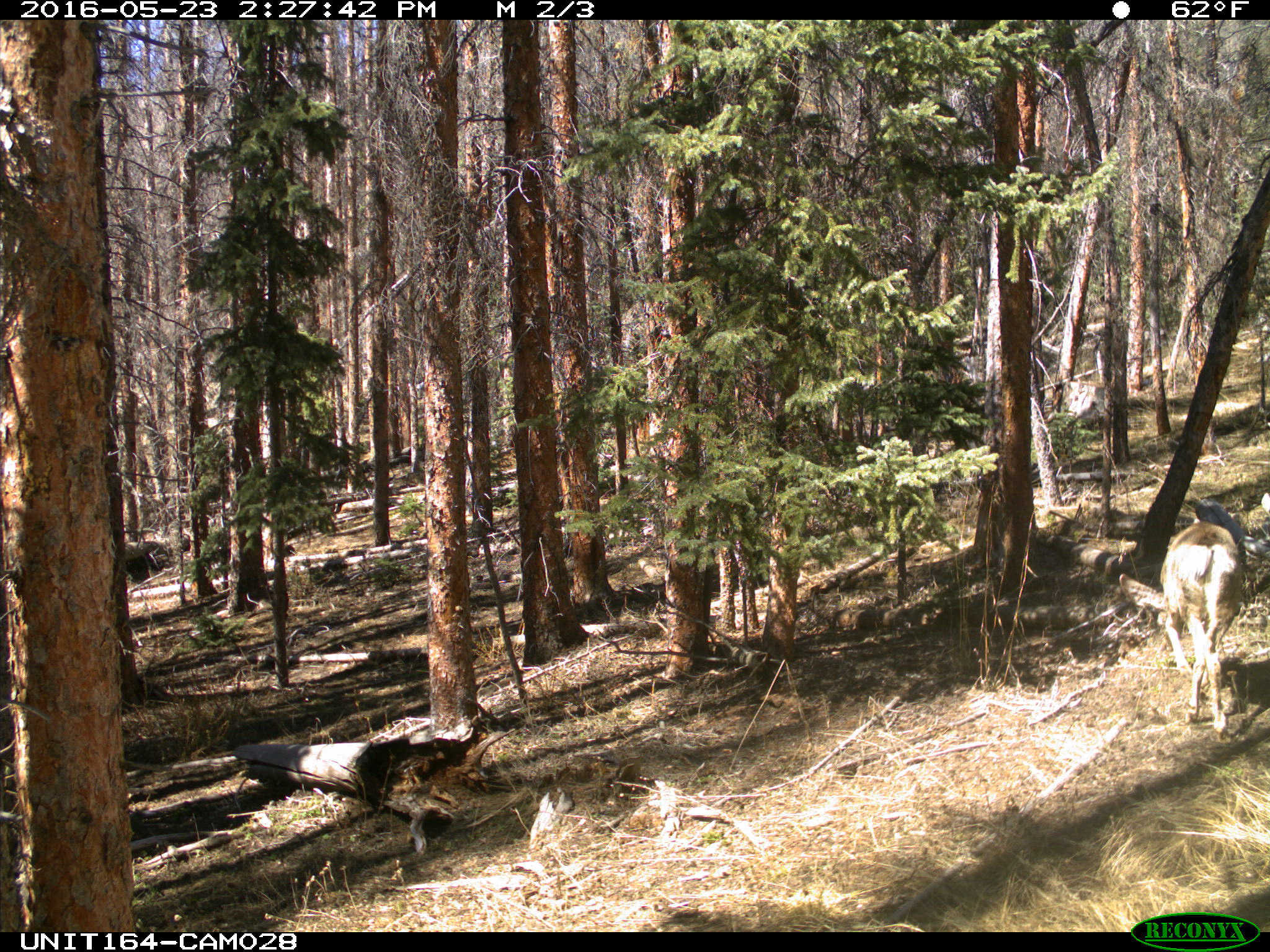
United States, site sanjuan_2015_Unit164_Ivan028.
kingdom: Animalia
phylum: Chordata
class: Mammalia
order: Artiodactyla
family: Cervidae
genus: Odocoileus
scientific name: Odocoileus hemionus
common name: mule deer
Odocoileus hemionus (mule deer).